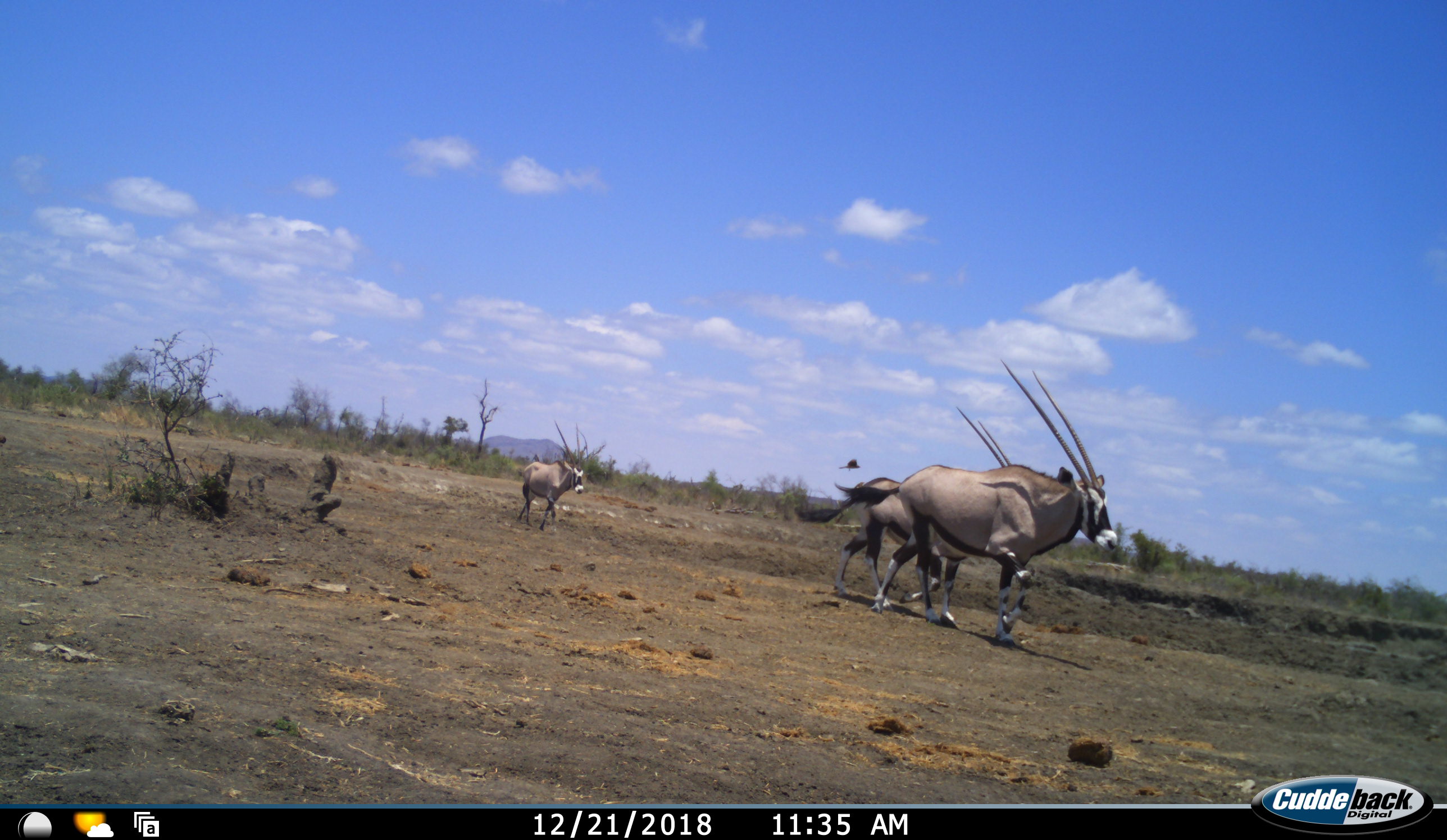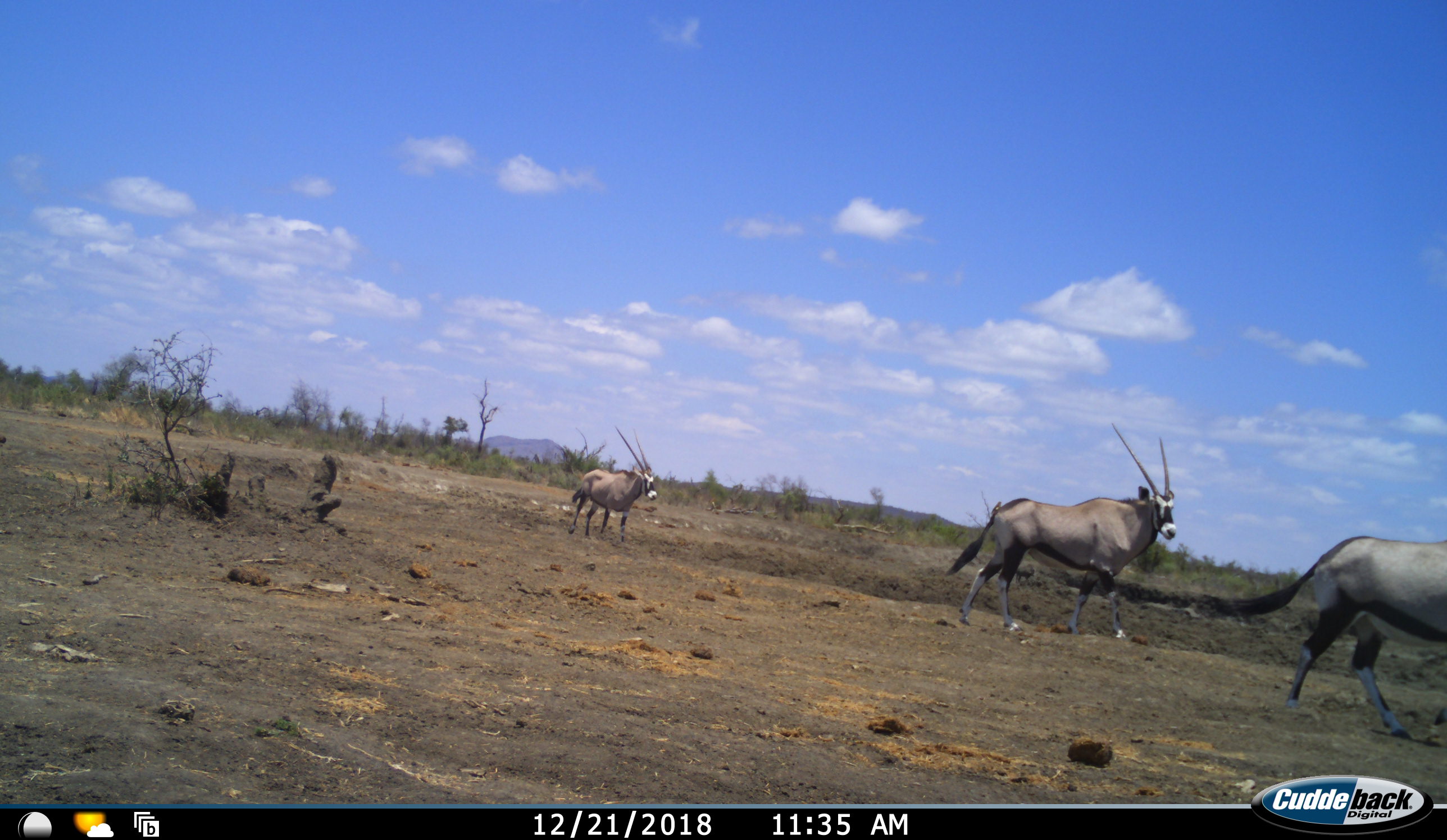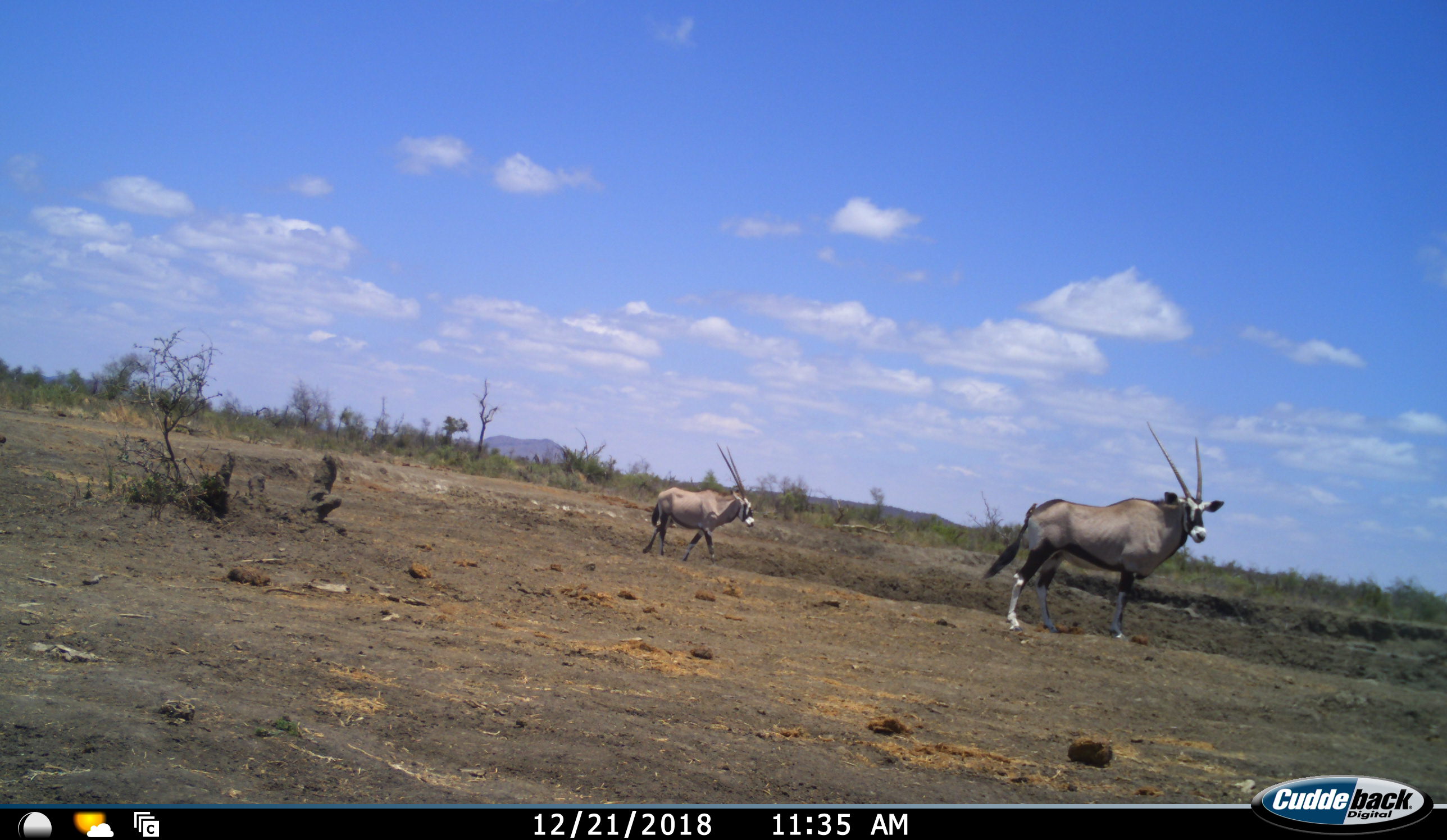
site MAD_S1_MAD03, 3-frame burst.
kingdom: Animalia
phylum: Chordata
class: Mammalia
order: Artiodactyla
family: Bovidae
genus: Oryx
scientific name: Oryx gazella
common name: gemsbok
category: oryx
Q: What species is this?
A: Oryx (gemsbok) (Oryx gazella).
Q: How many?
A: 3.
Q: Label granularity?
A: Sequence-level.